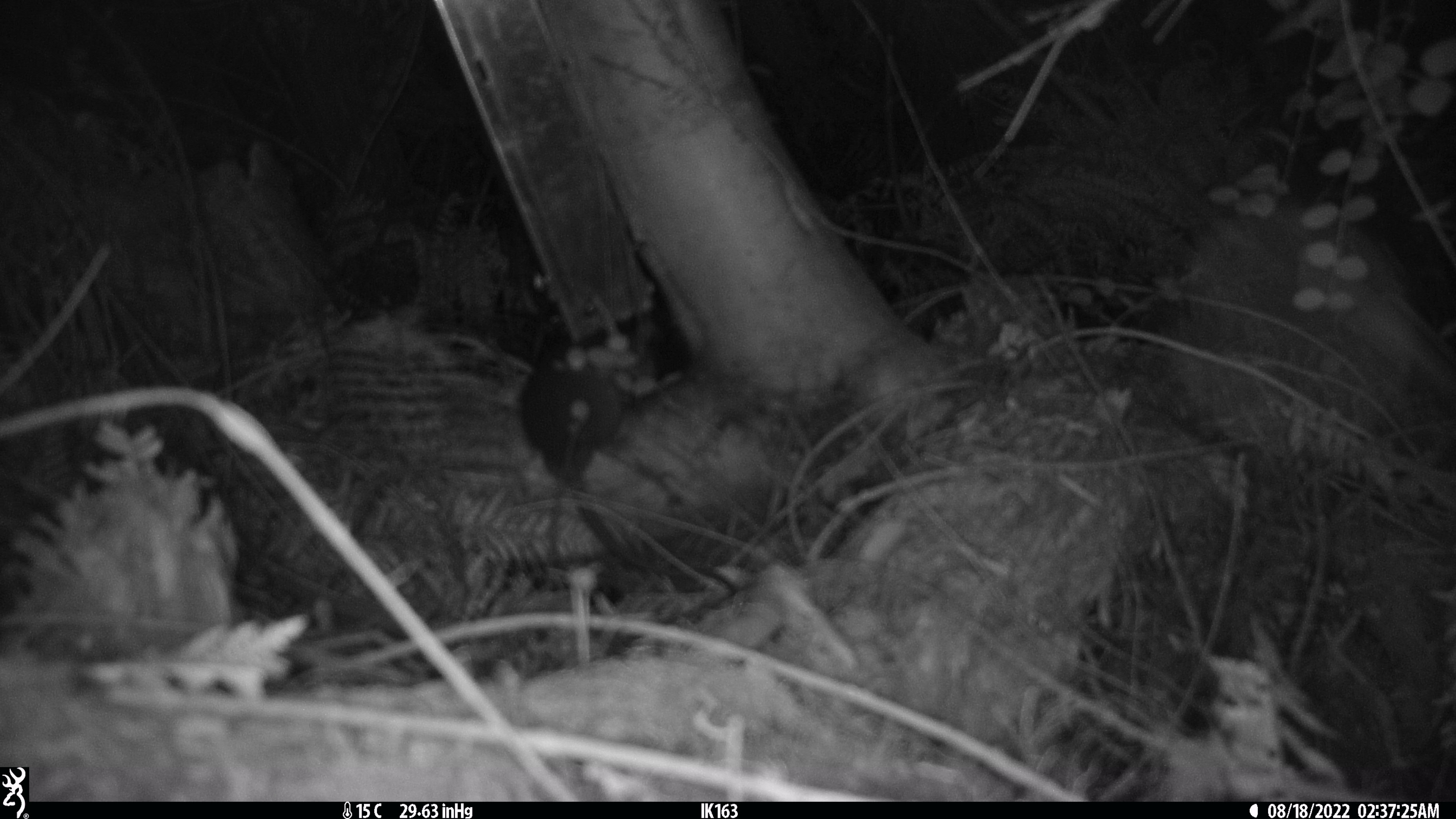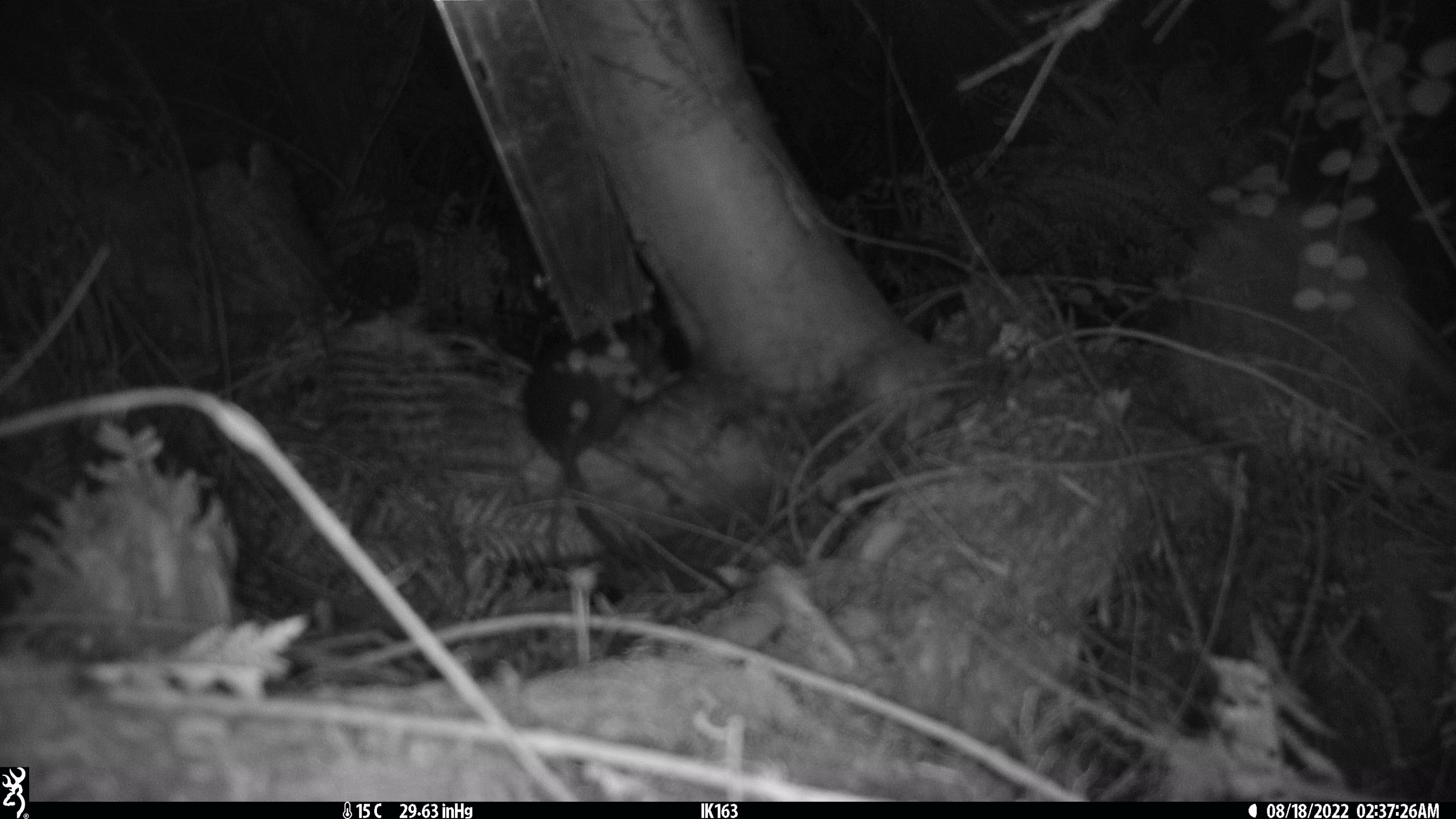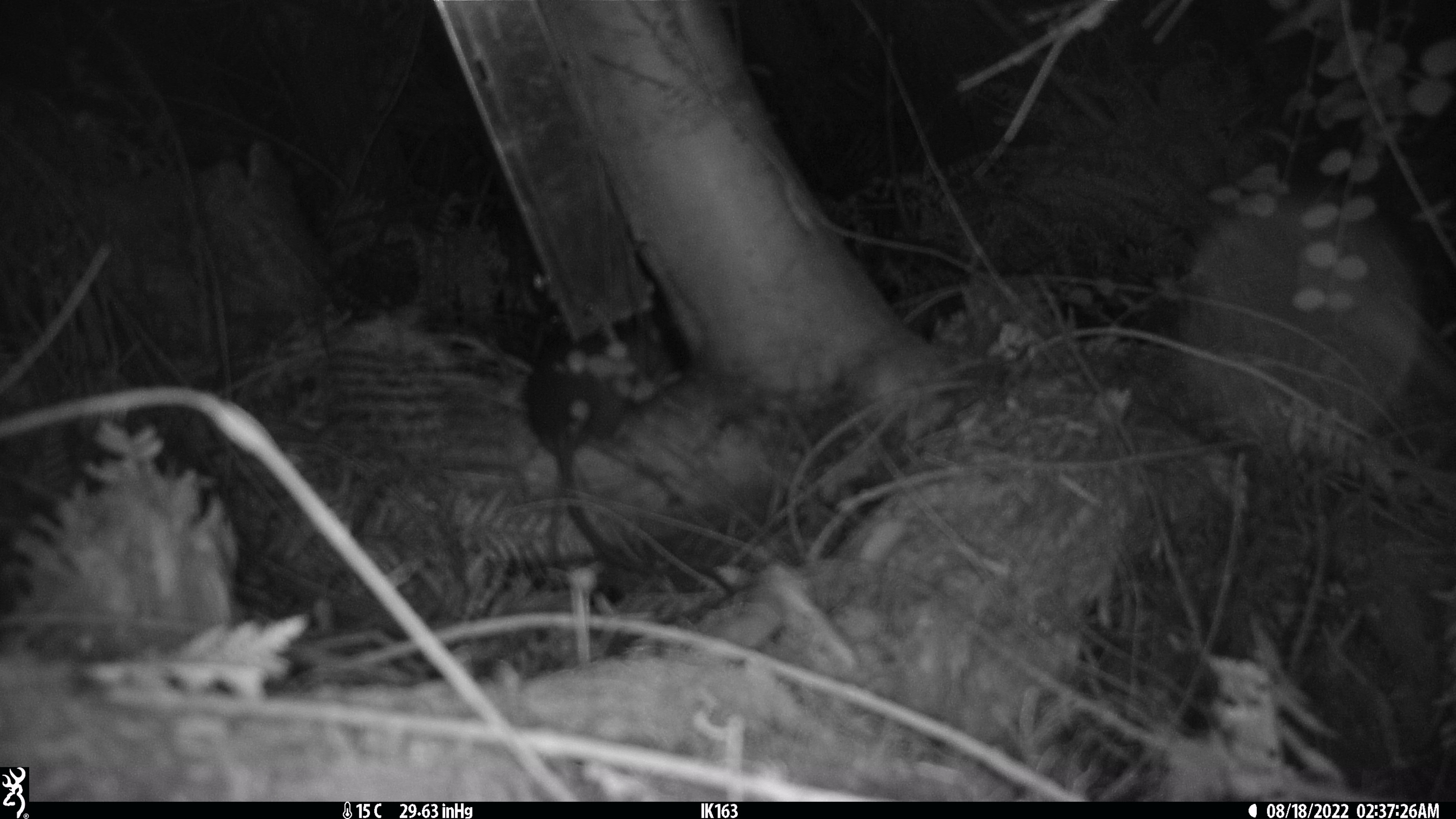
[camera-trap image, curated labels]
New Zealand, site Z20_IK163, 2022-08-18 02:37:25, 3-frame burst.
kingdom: Animalia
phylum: Chordata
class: Mammalia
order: Rodentia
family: Muridae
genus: Rattus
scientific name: Rattus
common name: rat